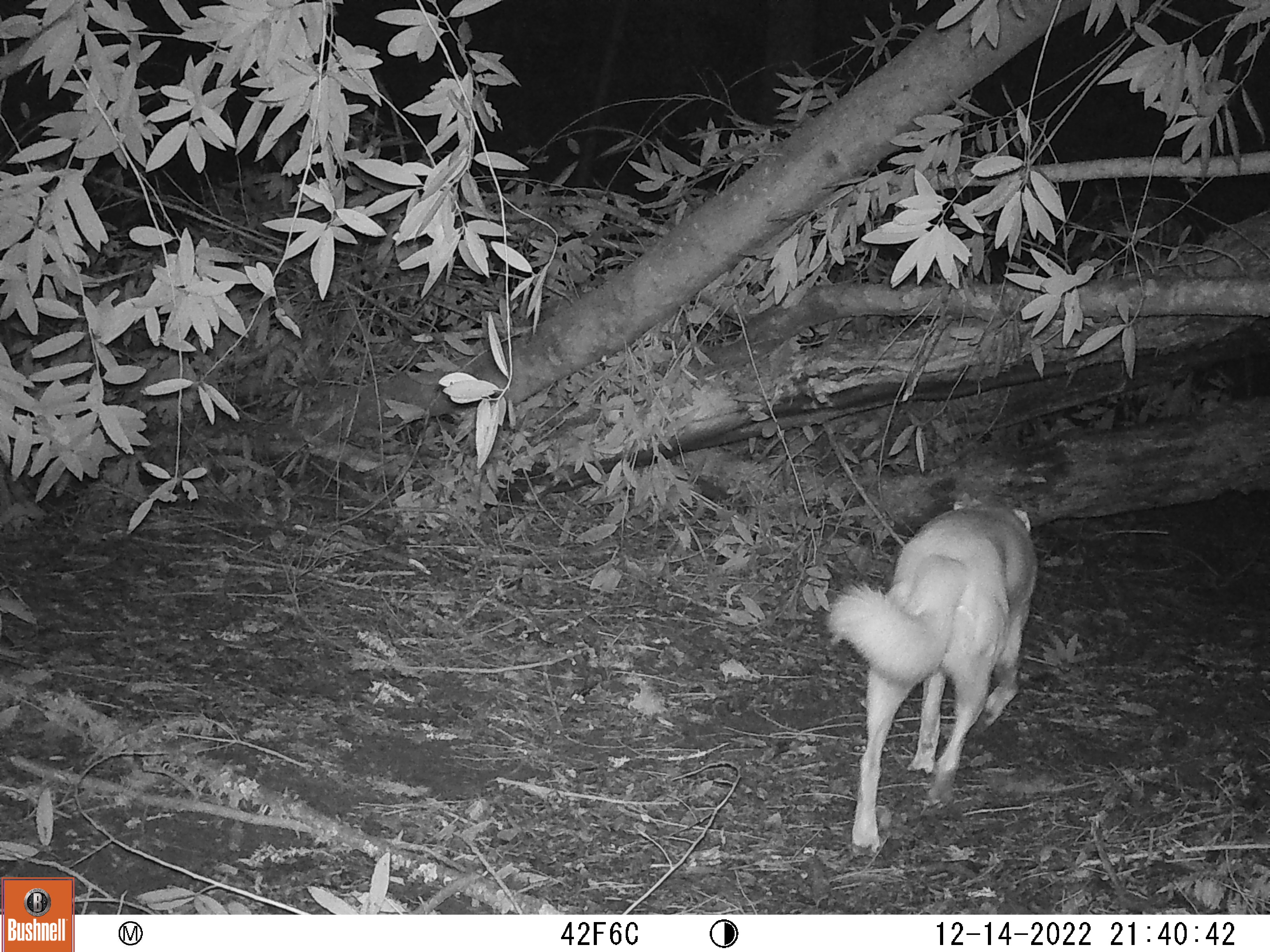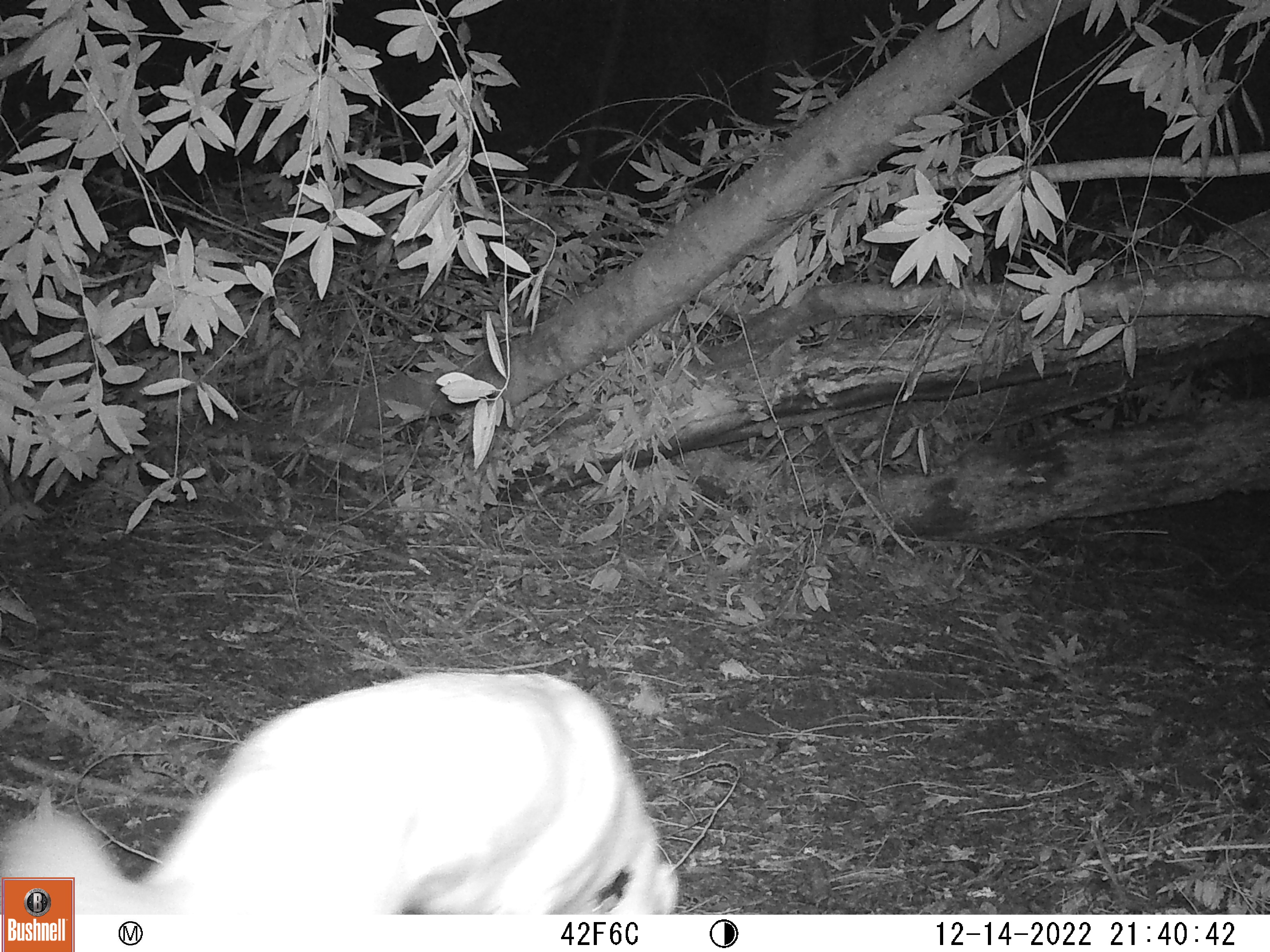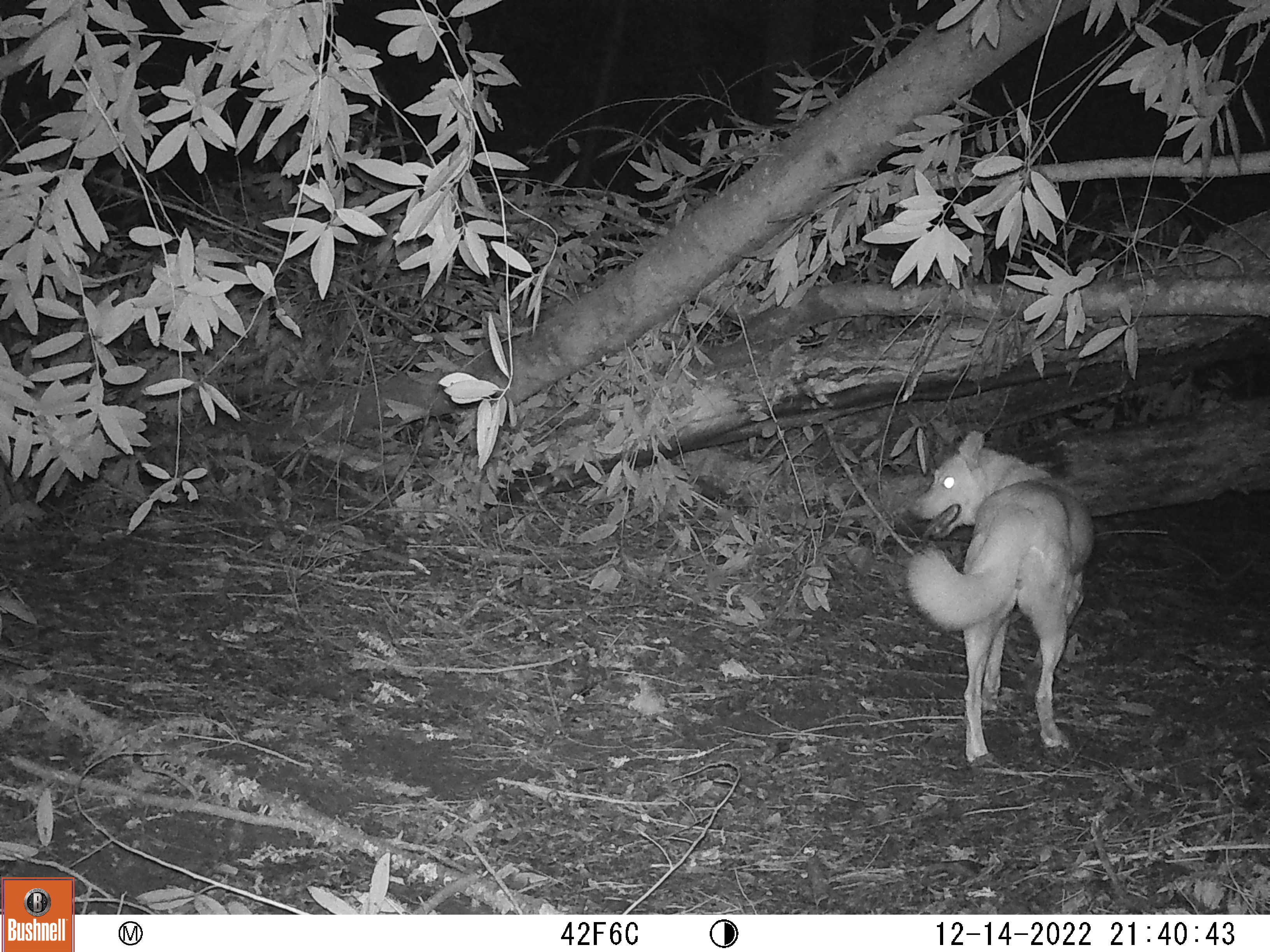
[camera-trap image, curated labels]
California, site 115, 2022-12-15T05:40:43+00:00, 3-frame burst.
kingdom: Animalia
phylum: Chordata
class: Mammalia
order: Carnivora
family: Canidae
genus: Canis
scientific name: Canis latrans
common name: coyote